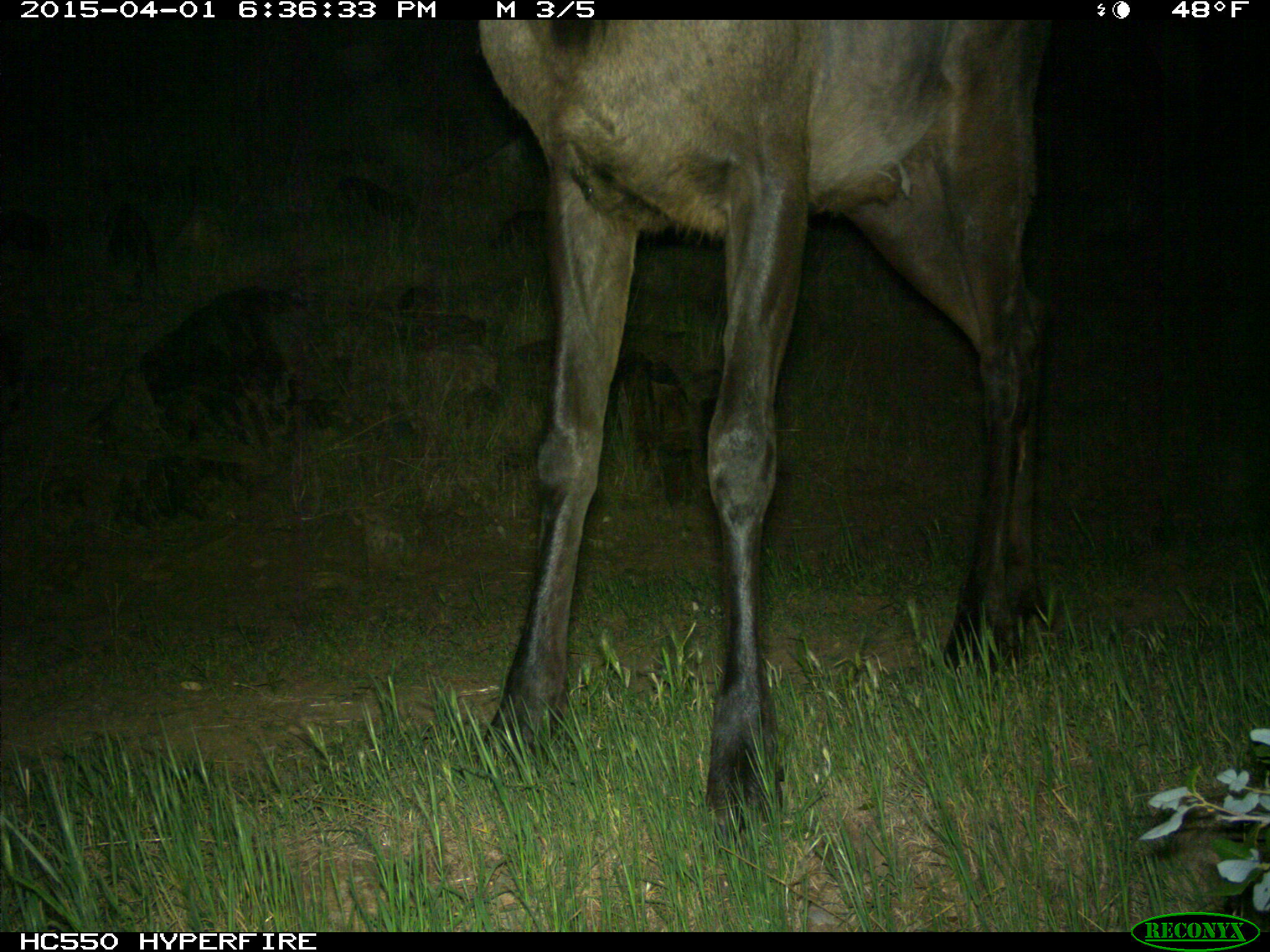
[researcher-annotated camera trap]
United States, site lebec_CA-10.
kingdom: Animalia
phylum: Chordata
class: Mammalia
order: Artiodactyla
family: Cervidae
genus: Cervus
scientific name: Cervus canadensis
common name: elk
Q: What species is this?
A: Cervus canadensis (elk).